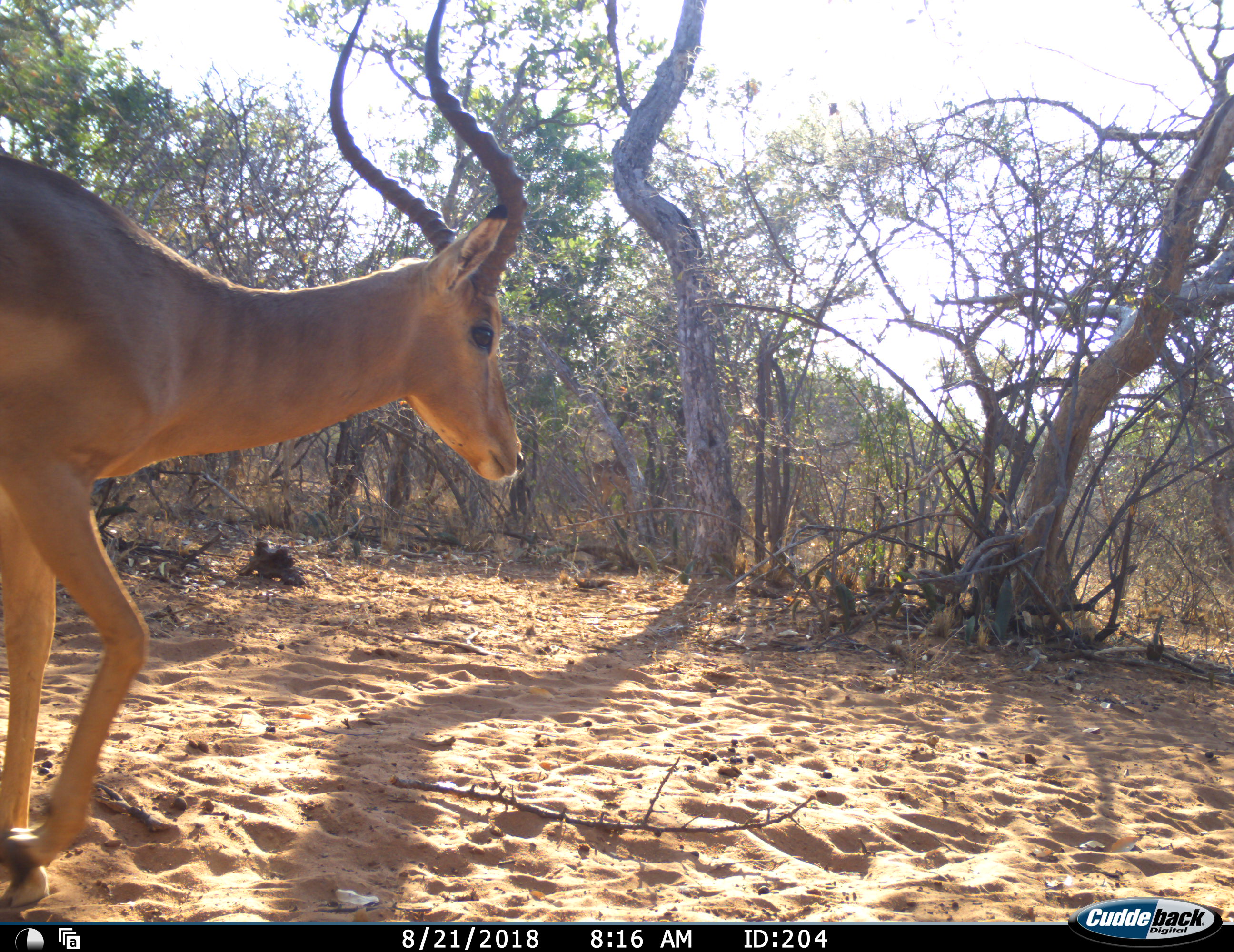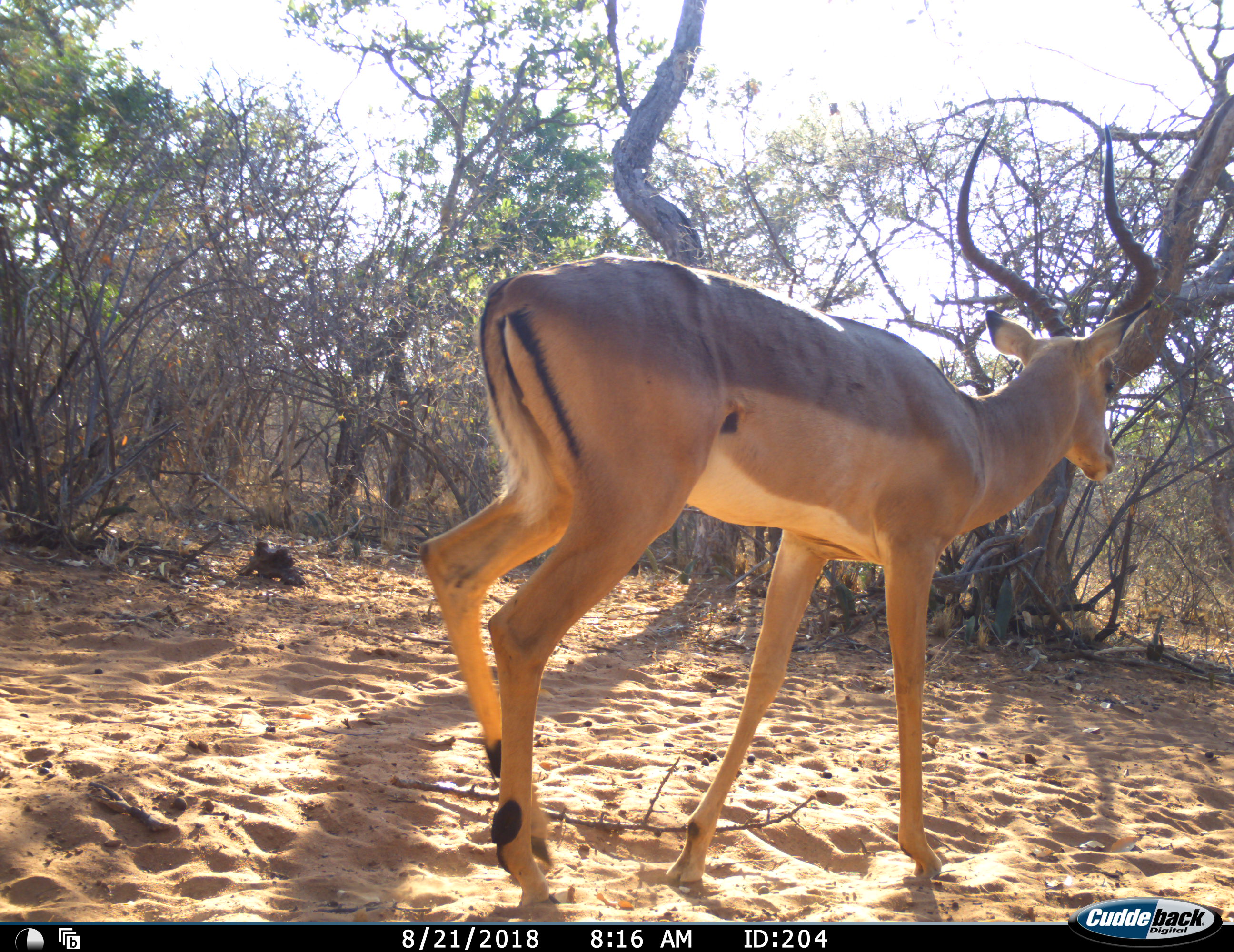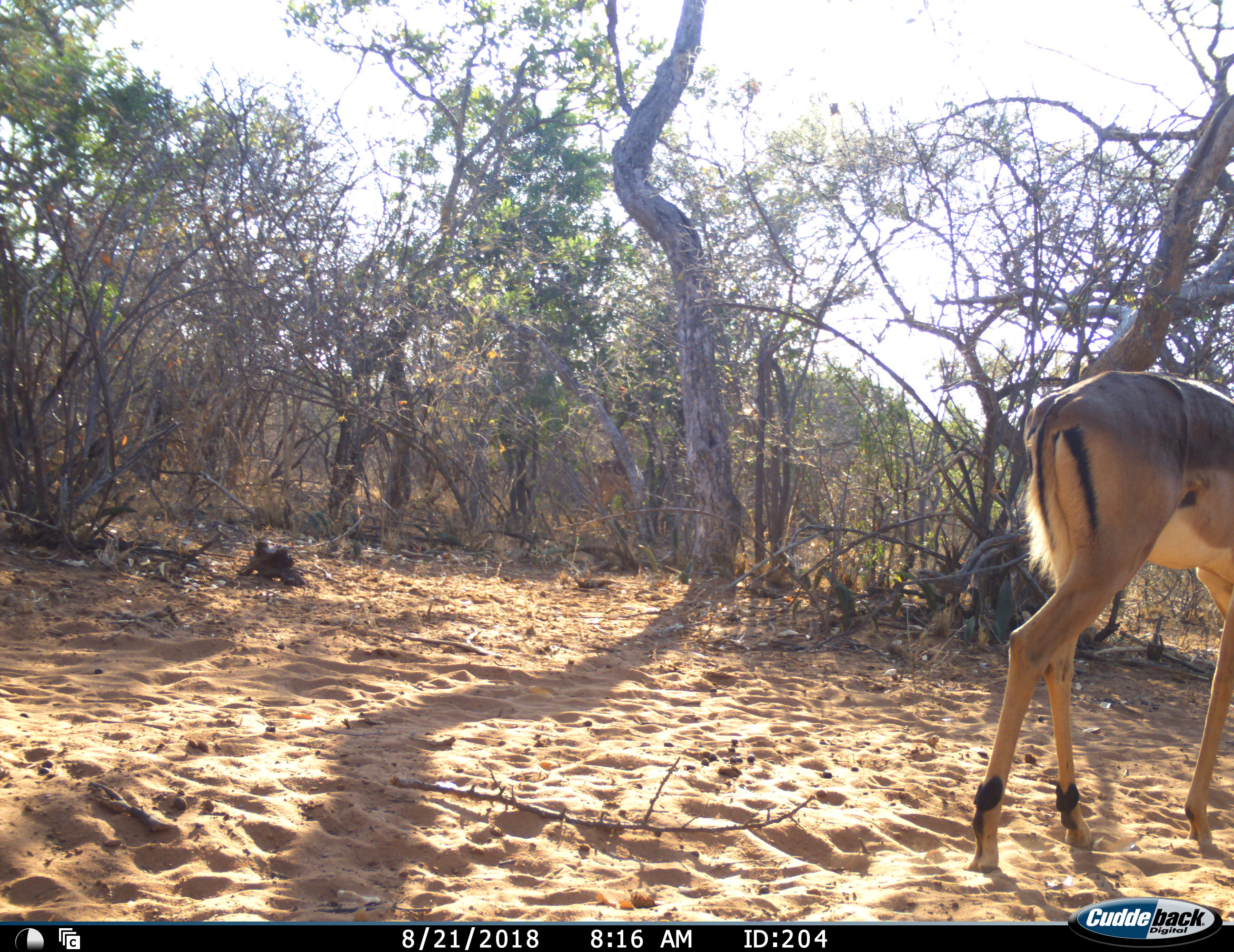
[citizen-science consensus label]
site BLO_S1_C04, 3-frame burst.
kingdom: Animalia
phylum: Chordata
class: Mammalia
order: Artiodactyla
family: Bovidae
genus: Aepyceros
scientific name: Aepyceros melampus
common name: impala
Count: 1.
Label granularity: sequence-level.